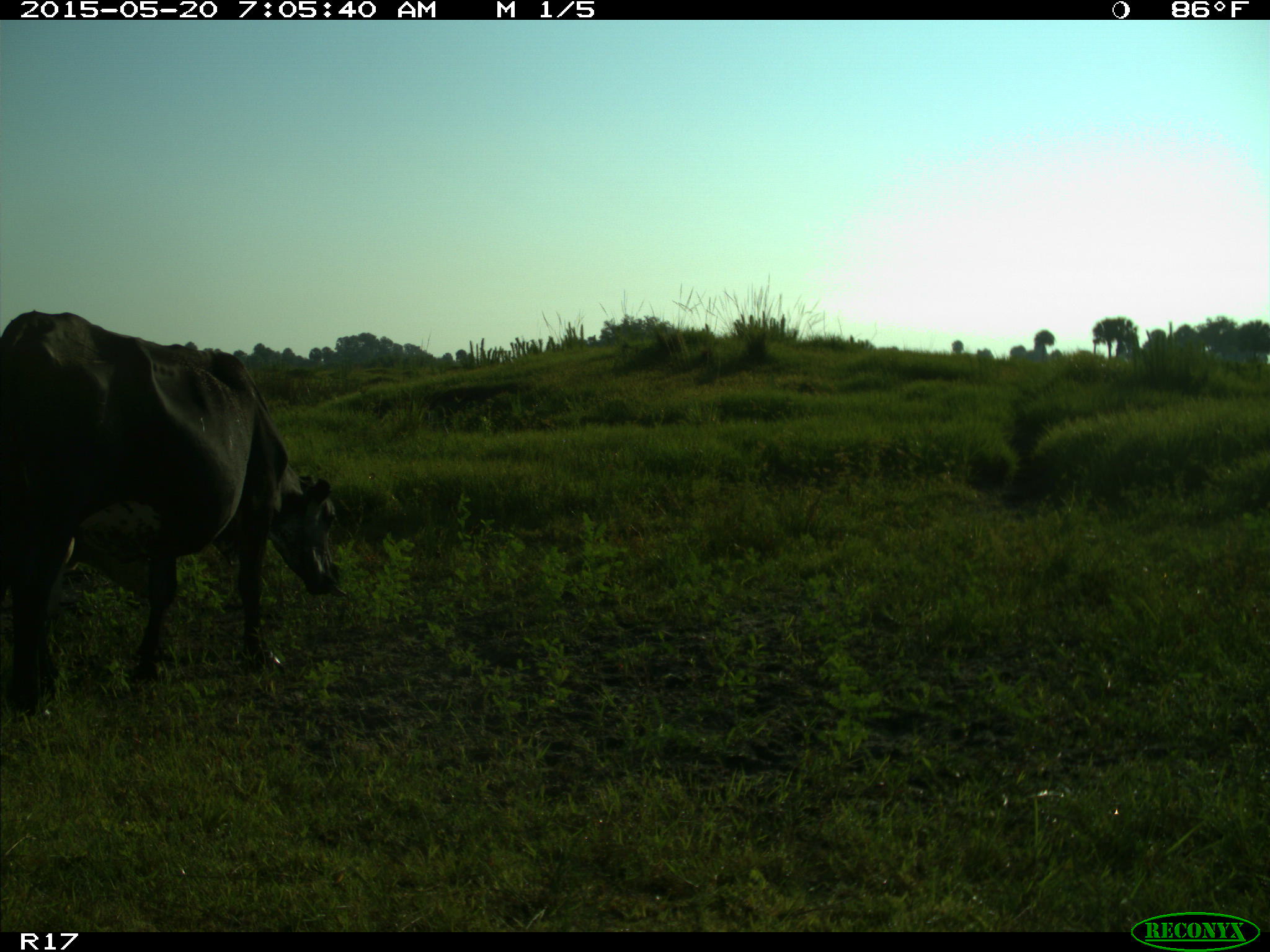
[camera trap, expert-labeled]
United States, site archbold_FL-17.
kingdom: Animalia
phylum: Chordata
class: Mammalia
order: Artiodactyla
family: Bovidae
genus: Bos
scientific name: Bos taurus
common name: domestic cow